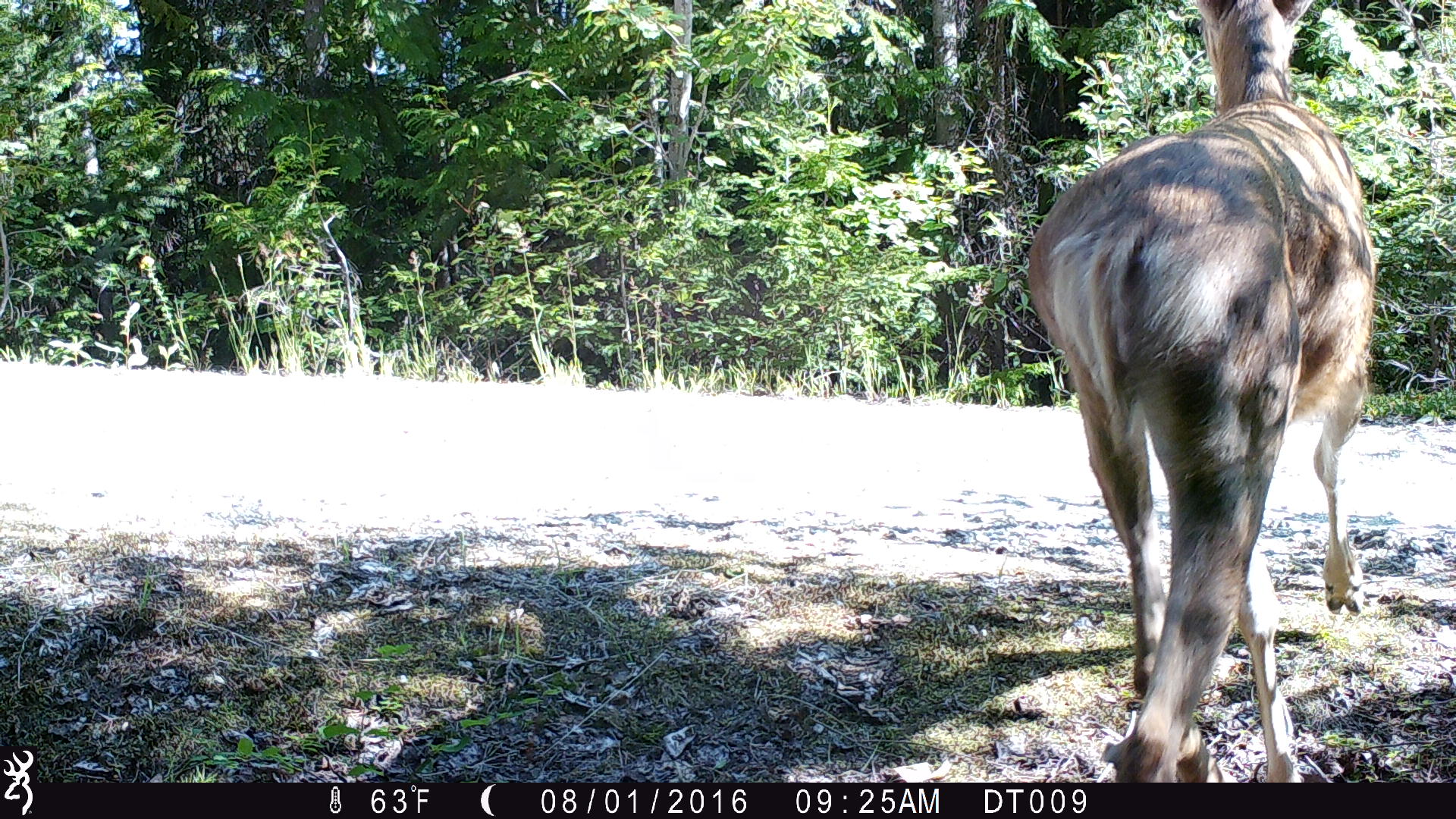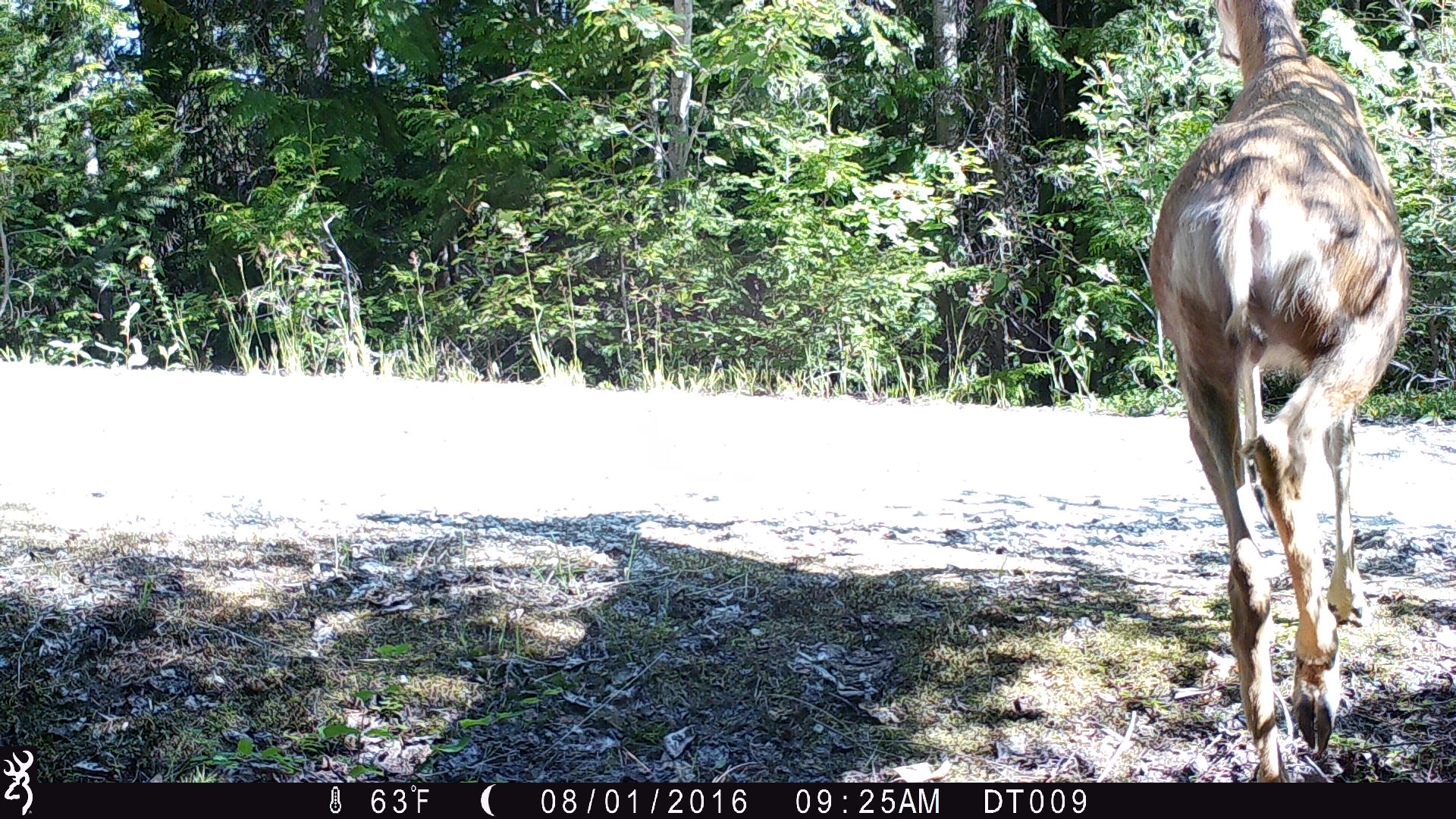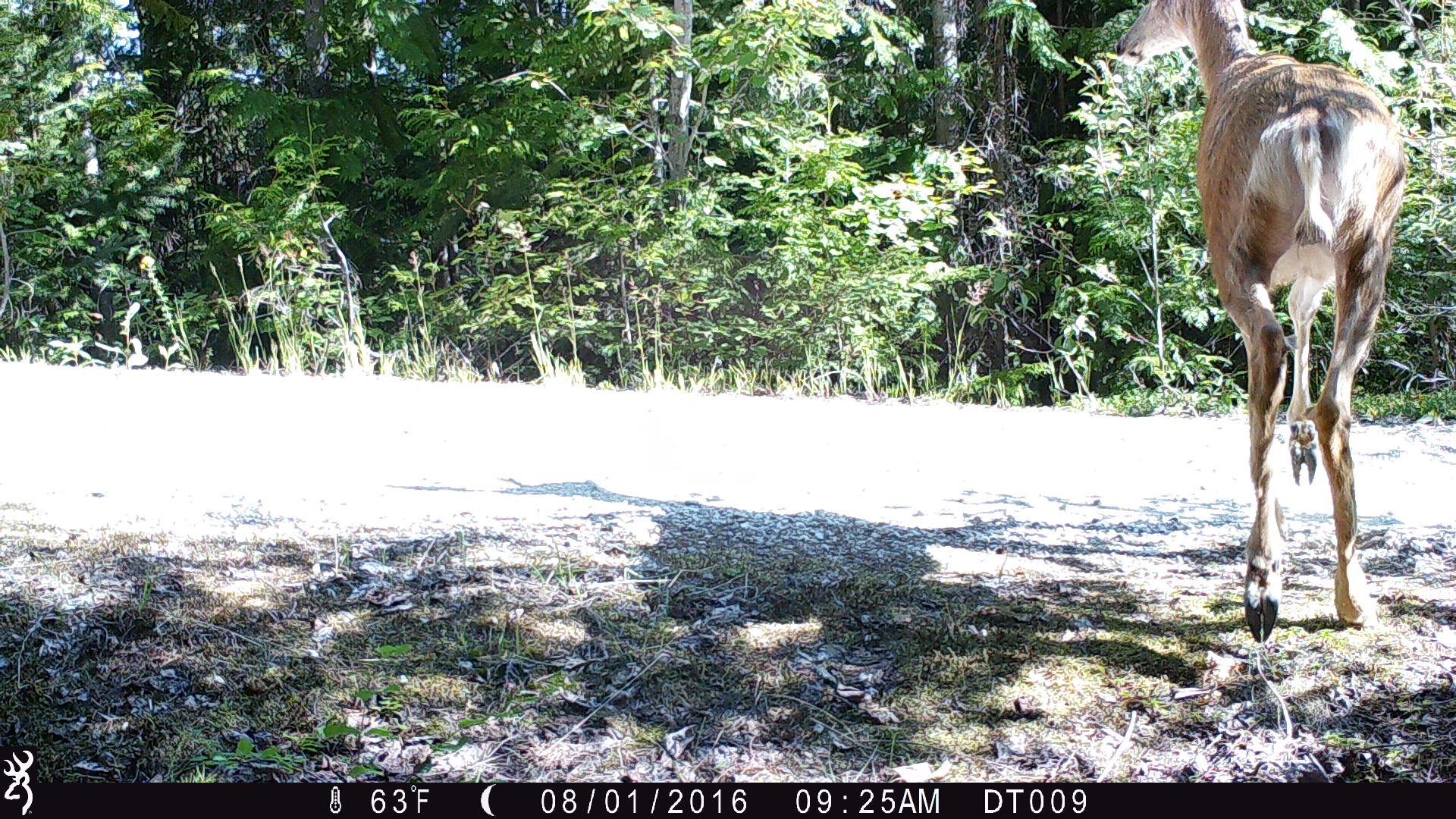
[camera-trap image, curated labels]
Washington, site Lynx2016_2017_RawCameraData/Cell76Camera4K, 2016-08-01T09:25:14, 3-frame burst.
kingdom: Animalia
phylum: Chordata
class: Mammalia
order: Artiodactyla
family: Cervidae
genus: Odocoileus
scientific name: Odocoileus hemionus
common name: mule deer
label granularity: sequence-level